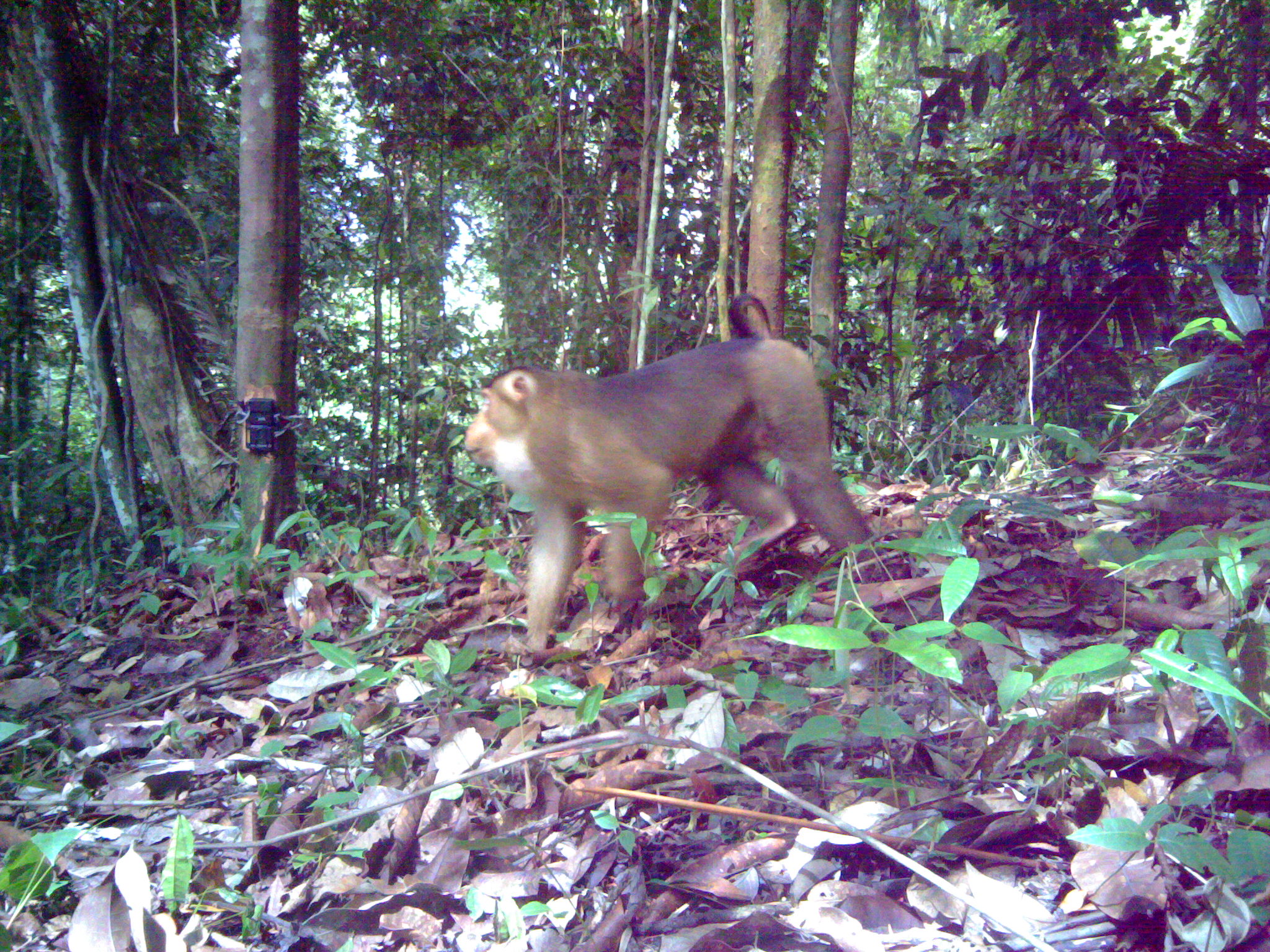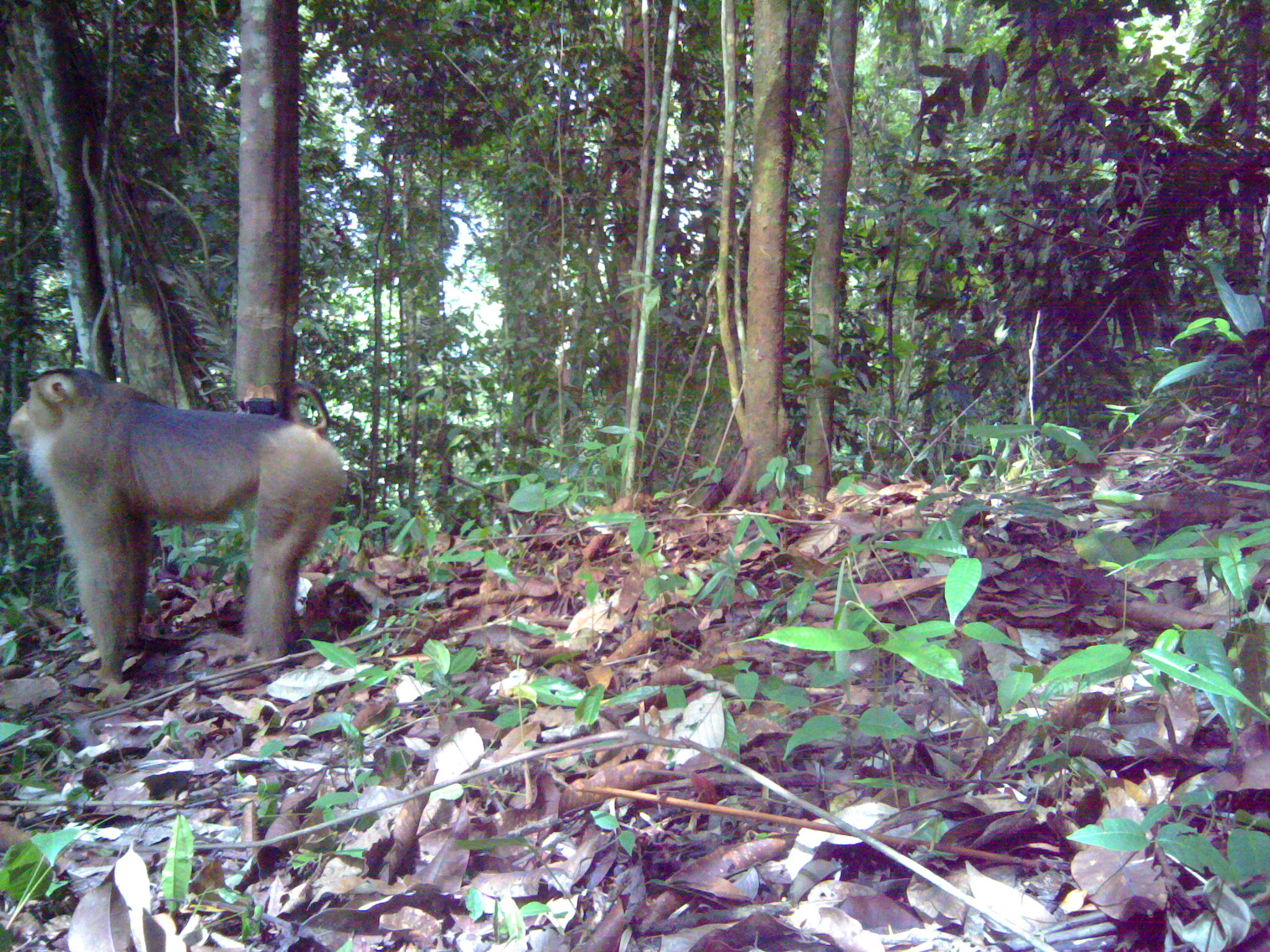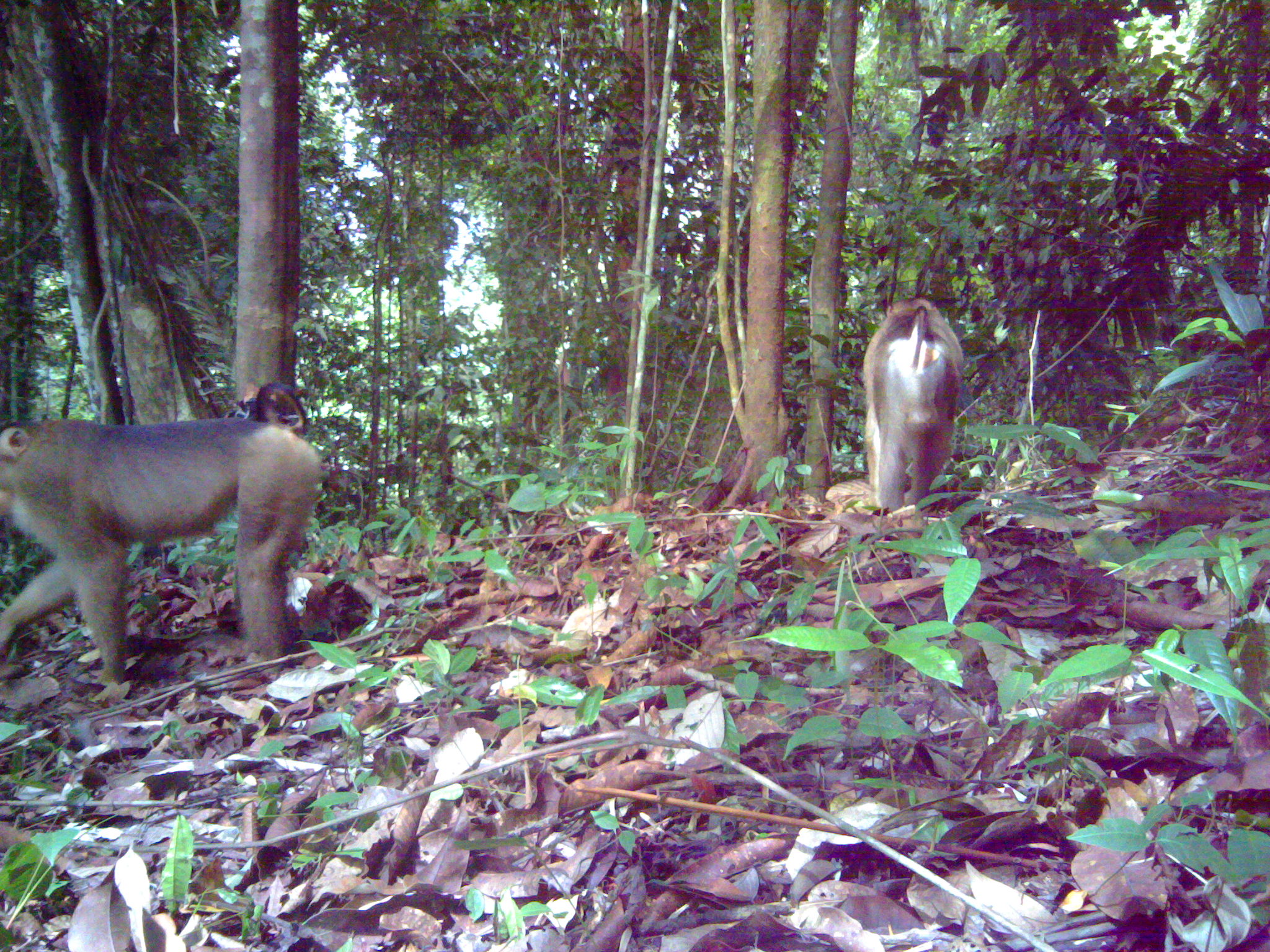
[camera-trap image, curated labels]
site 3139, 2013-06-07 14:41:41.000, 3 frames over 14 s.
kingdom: Animalia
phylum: Chordata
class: Mammalia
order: Primates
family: Cercopithecidae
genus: Macaca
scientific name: Macaca nemestrina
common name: southern pig-tailed macaque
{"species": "Macaca nemestrina (southern pig-tailed macaque)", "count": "1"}